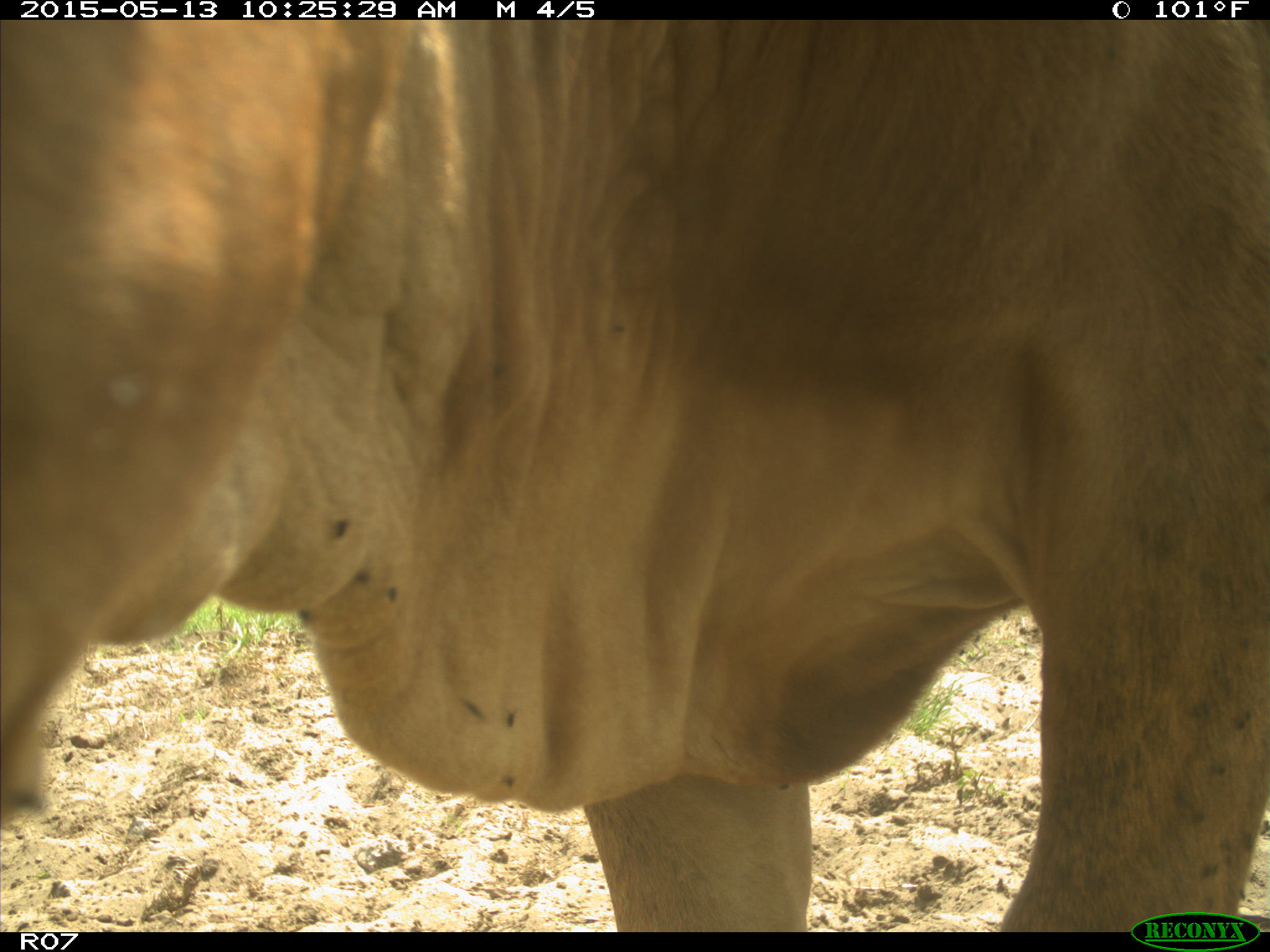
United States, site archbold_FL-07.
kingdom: Animalia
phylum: Chordata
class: Mammalia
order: Artiodactyla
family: Bovidae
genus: Bos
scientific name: Bos taurus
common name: domestic cow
Bos taurus (domestic cow).